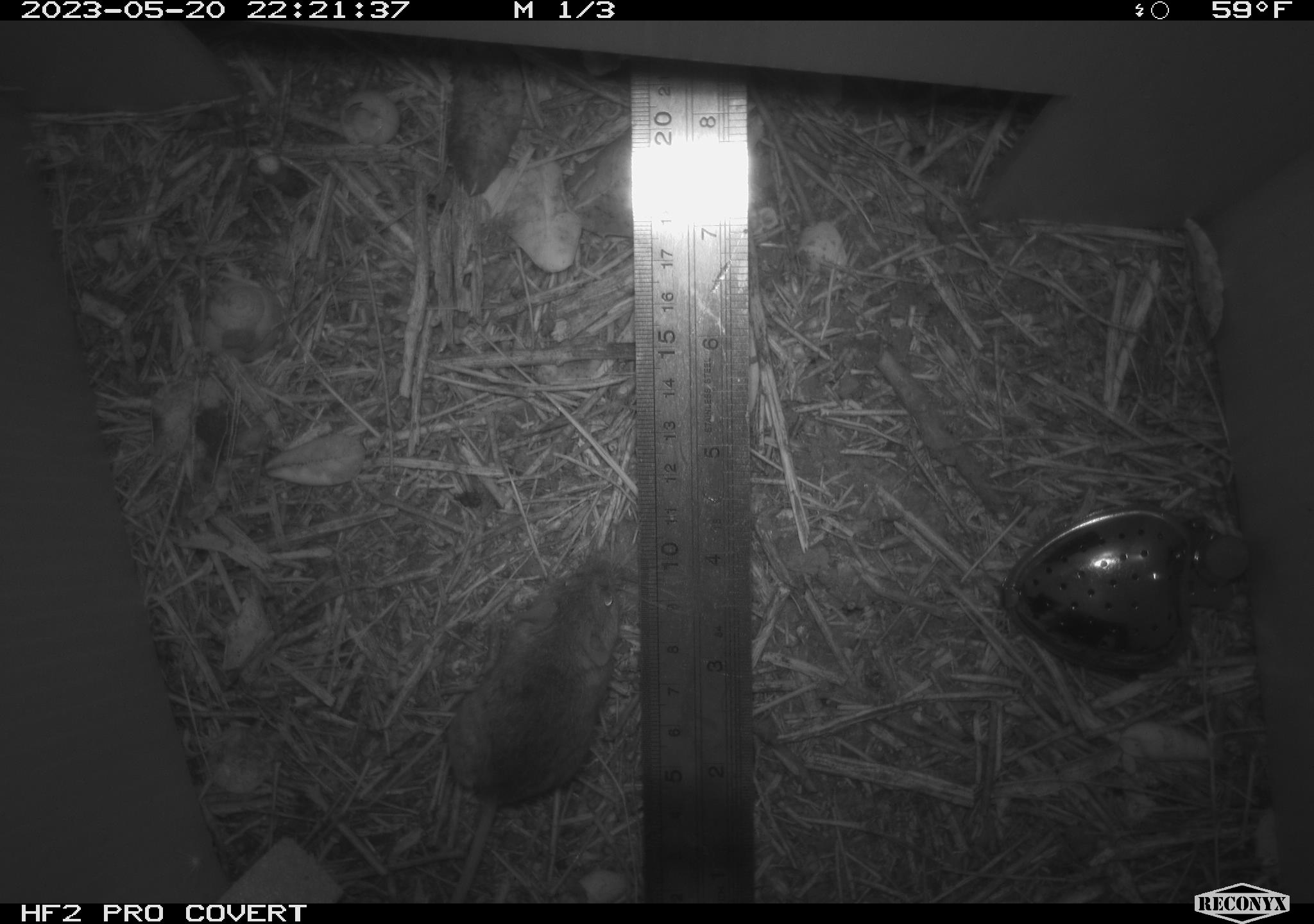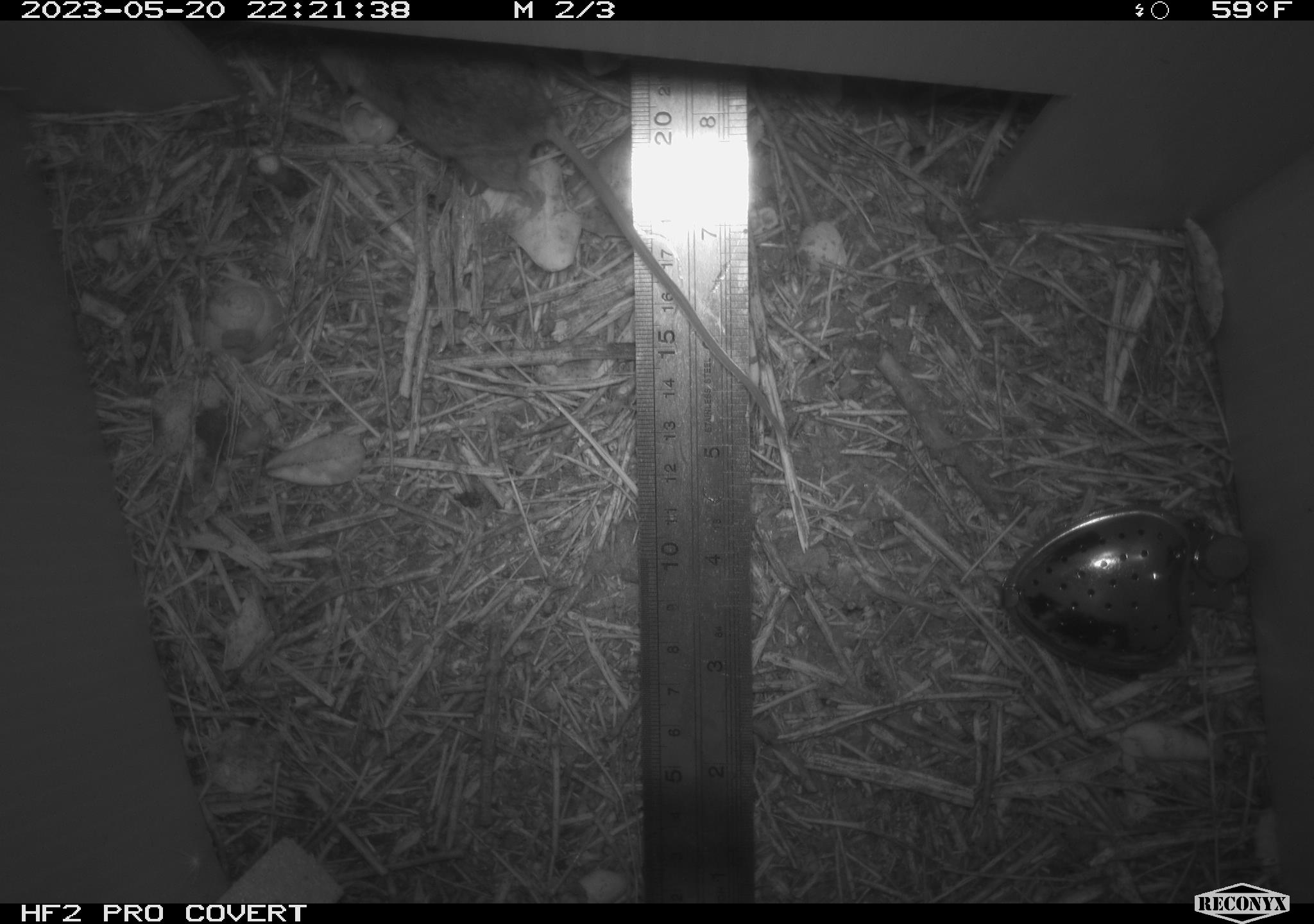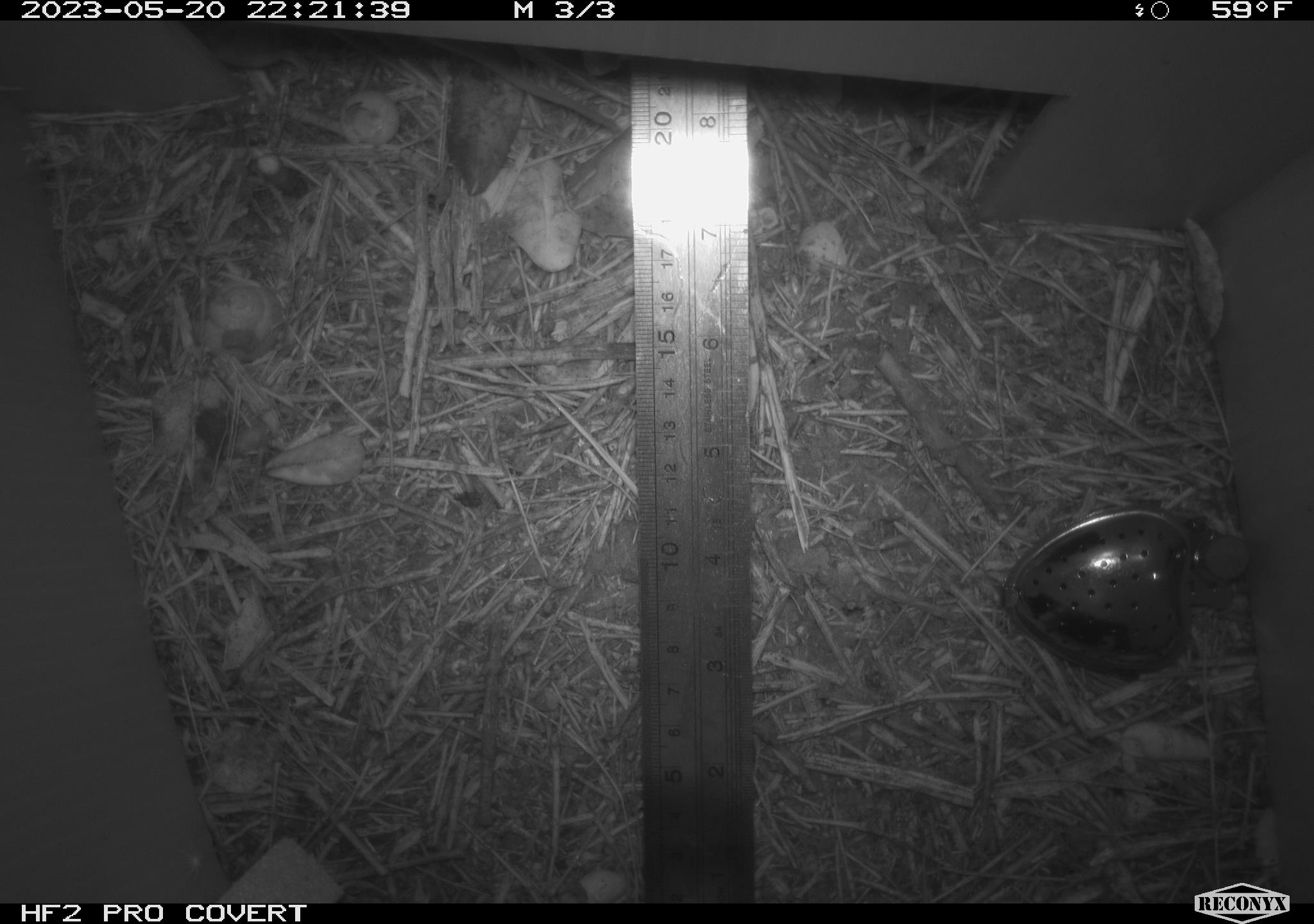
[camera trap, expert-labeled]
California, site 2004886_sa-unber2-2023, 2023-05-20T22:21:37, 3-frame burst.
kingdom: Animalia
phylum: Chordata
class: Mammalia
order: Rodentia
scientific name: Rodentia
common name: mouse species